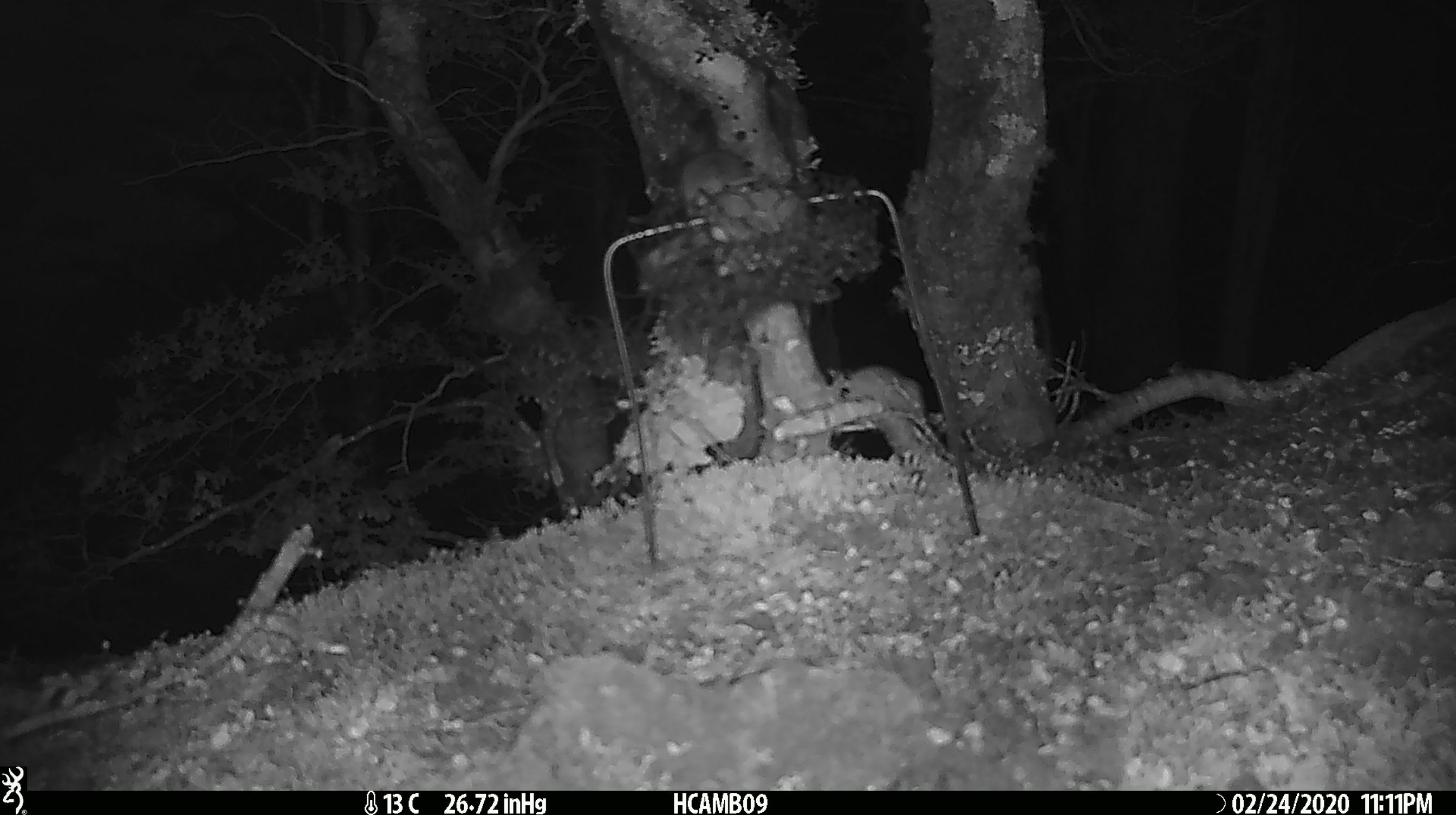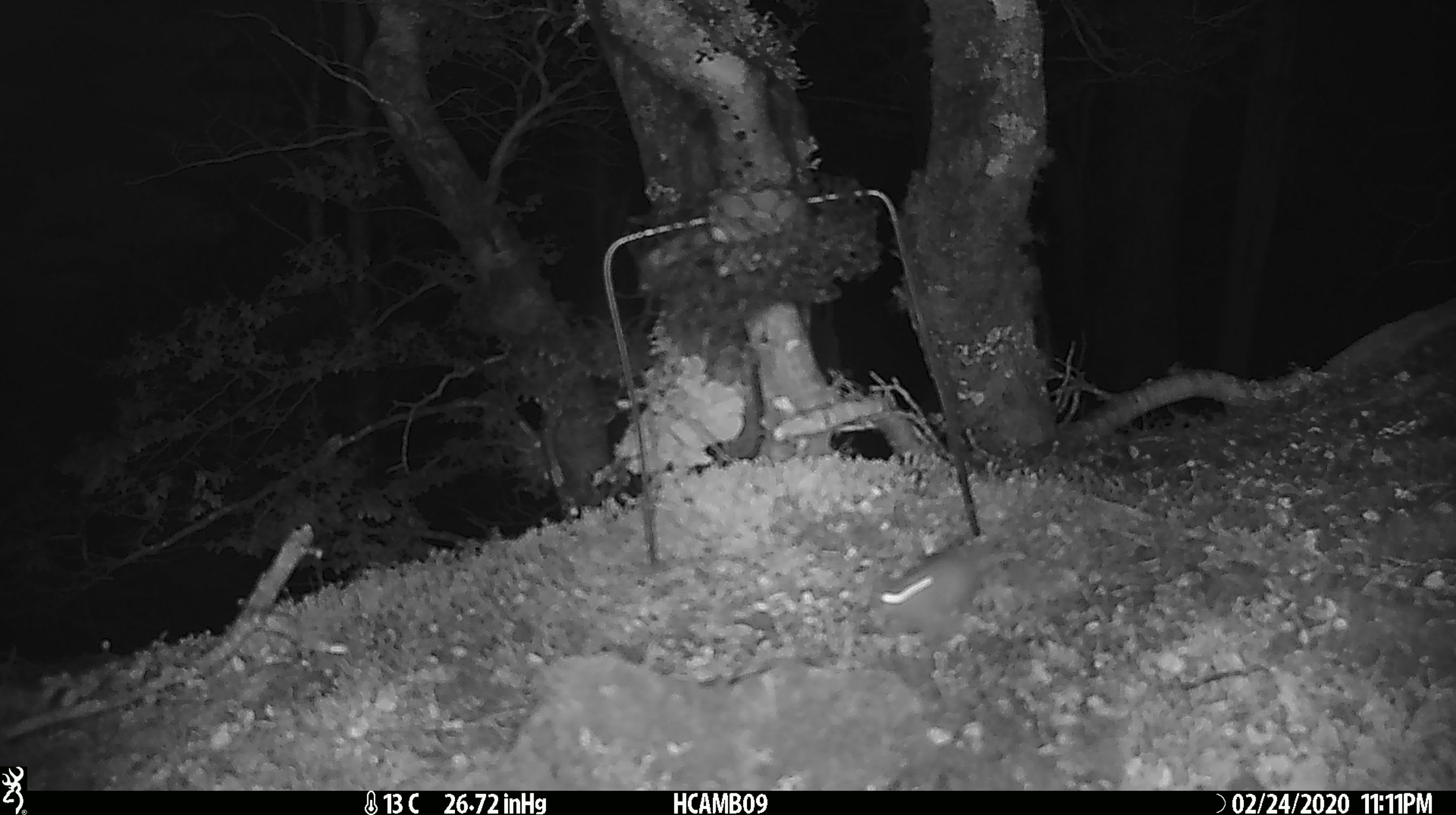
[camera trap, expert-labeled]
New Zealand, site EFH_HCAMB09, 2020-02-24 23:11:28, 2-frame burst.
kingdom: Animalia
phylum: Chordata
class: Mammalia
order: Rodentia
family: Muridae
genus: Mus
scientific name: Mus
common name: mouse